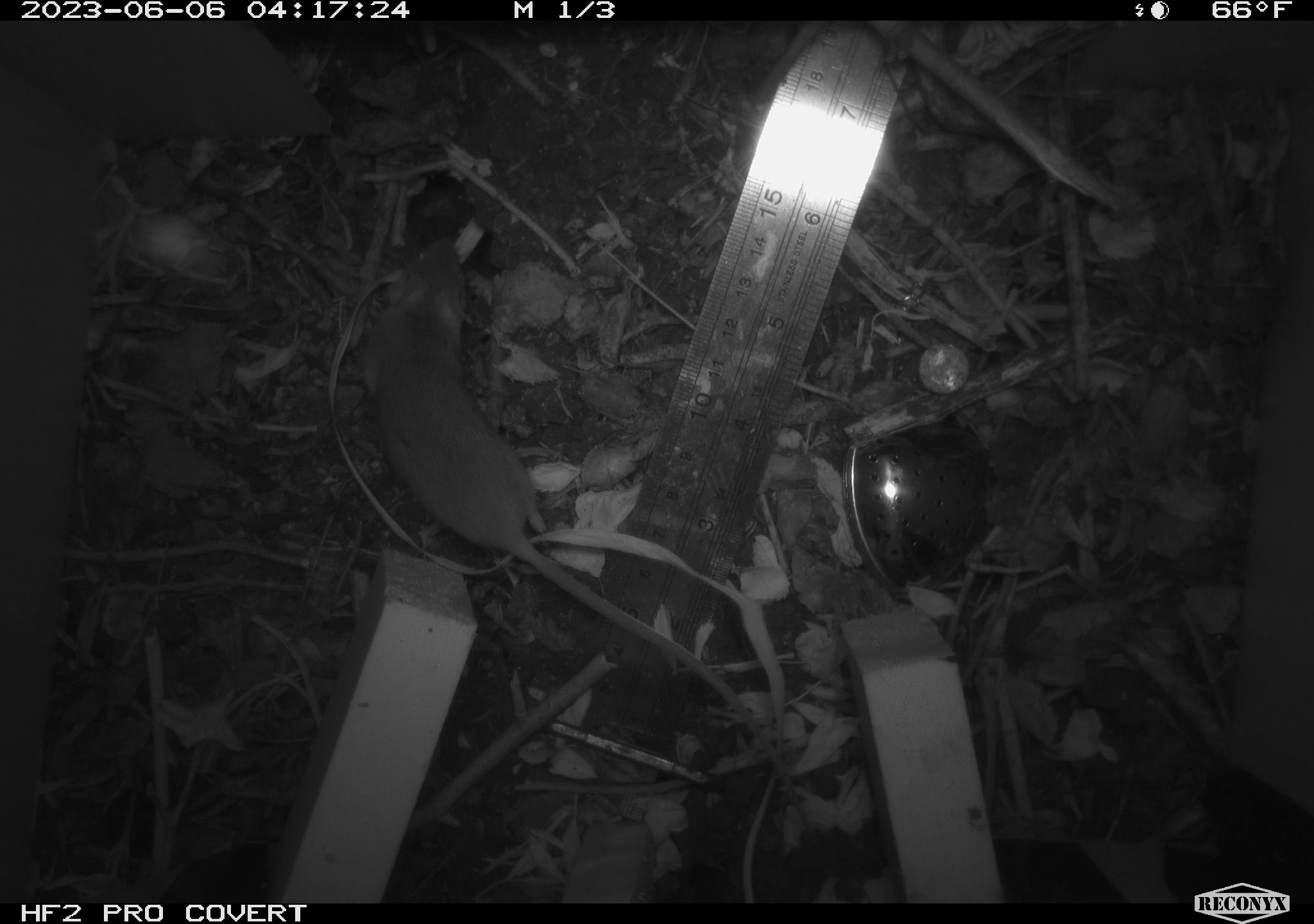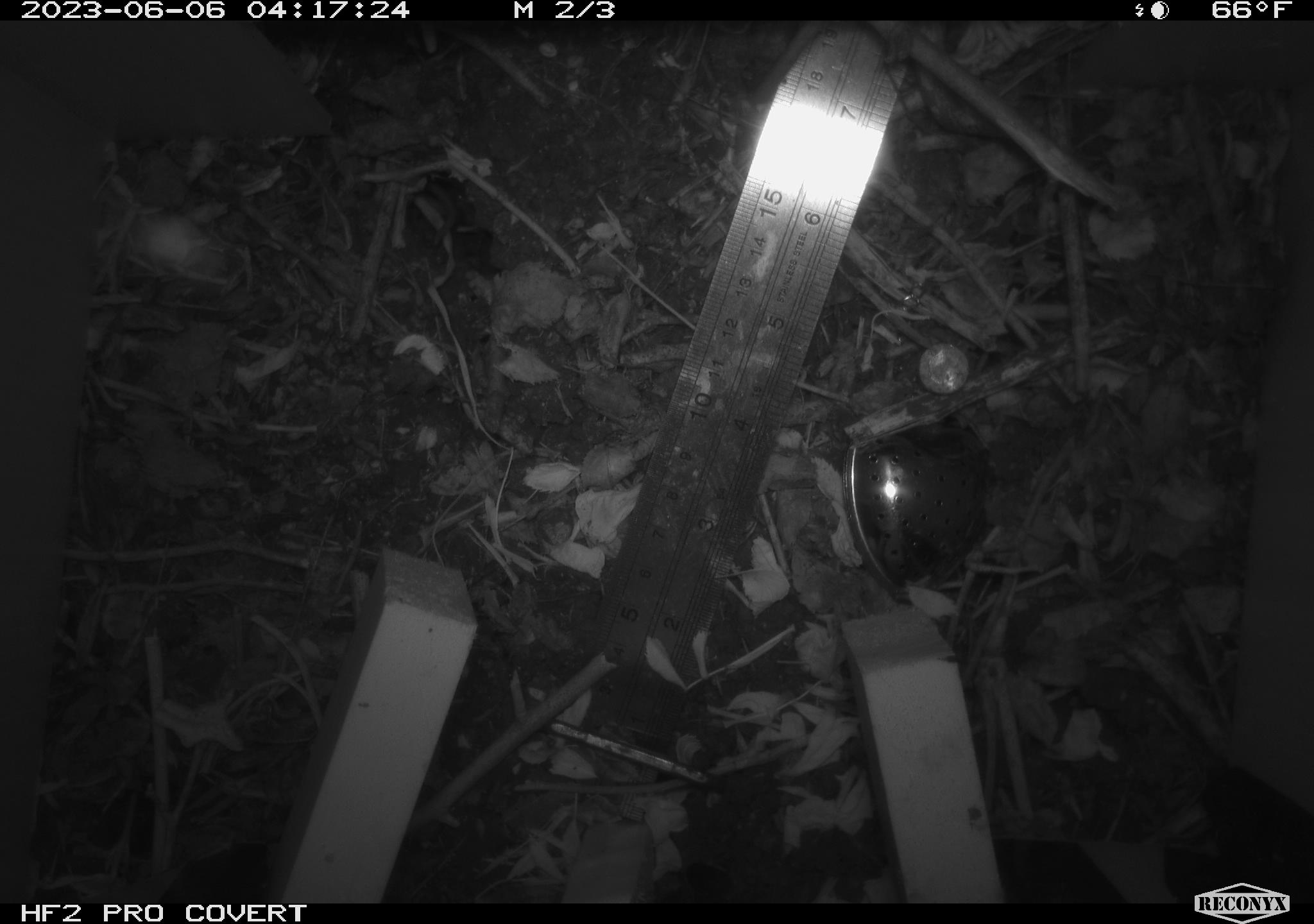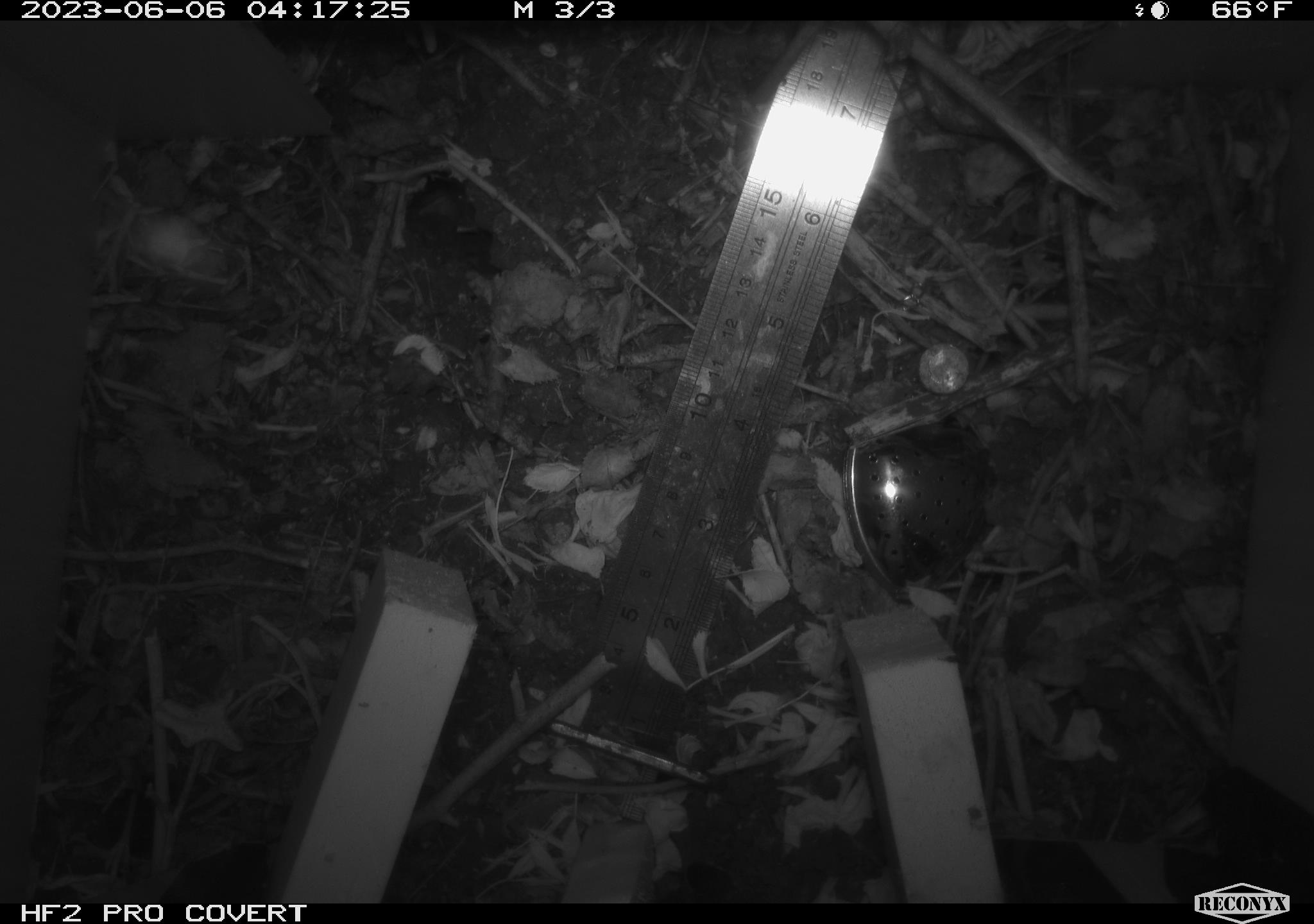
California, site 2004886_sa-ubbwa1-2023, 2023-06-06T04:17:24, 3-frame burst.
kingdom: Animalia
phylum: Chordata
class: Mammalia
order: Rodentia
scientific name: Rodentia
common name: rodent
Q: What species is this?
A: Rodent (Rodentia).